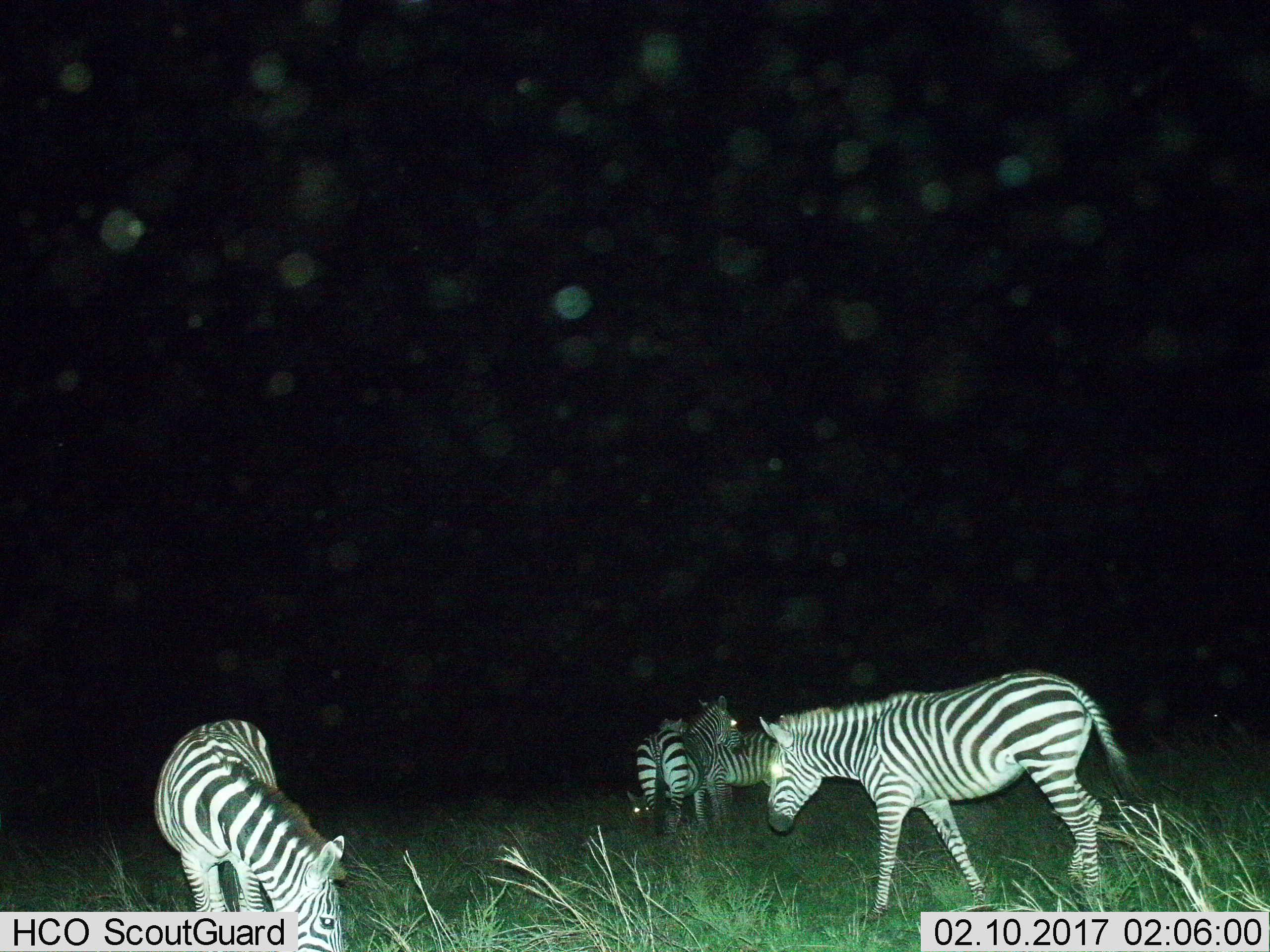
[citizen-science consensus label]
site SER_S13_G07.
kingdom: Animalia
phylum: Chordata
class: Mammalia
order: Perissodactyla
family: Equidae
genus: Equus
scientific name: Equus quagga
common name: plains zebra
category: zebraplains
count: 4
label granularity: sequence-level